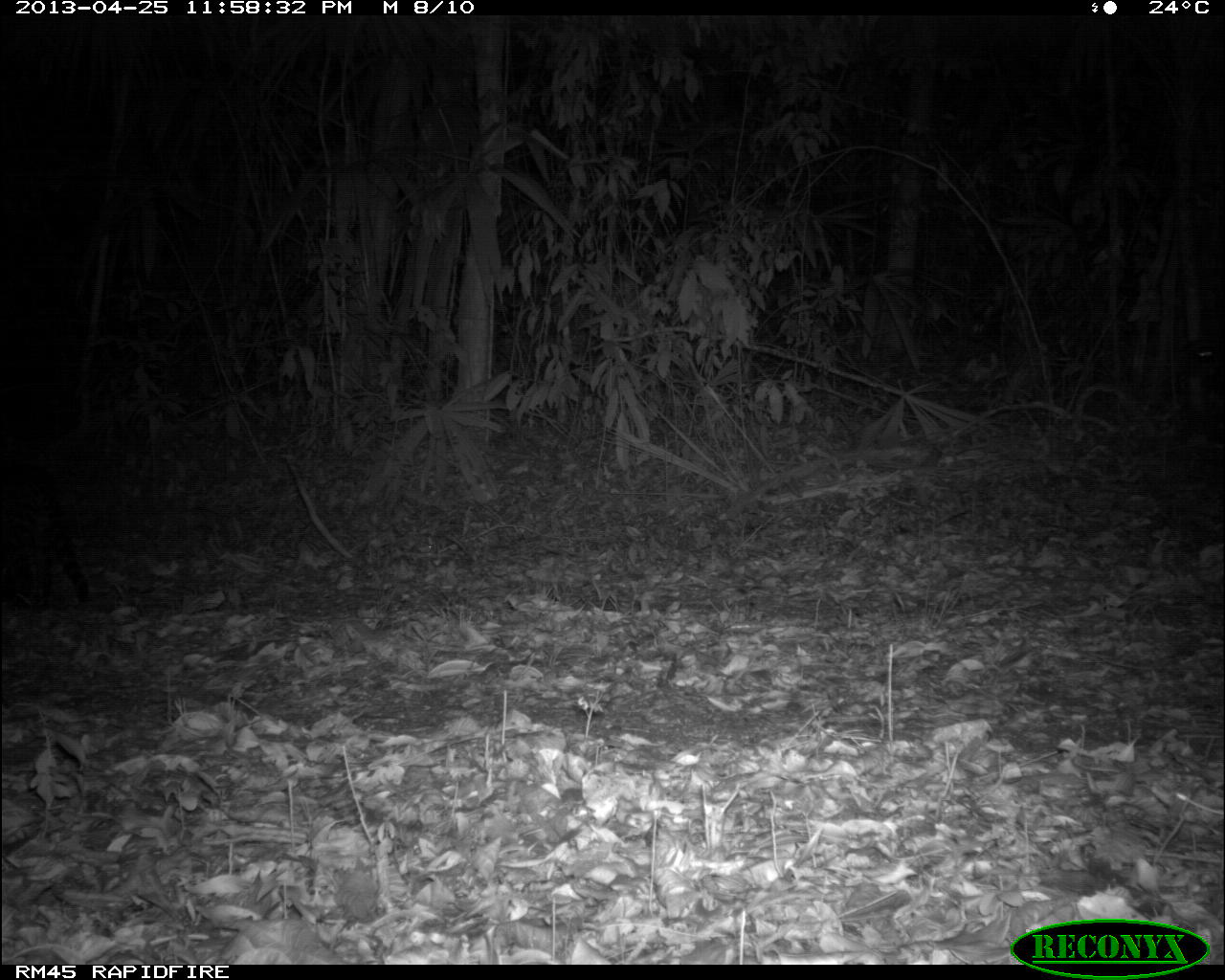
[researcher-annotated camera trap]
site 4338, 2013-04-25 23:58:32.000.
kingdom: Animalia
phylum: Chordata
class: Mammalia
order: Carnivora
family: Felidae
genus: Leopardus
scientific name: Leopardus pardalis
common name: ocelot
Leopardus pardalis (ocelot), count 1.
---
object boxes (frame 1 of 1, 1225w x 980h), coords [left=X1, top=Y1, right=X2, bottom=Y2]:
leopardus pardalis: [left=0, top=459, right=91, bottom=609]